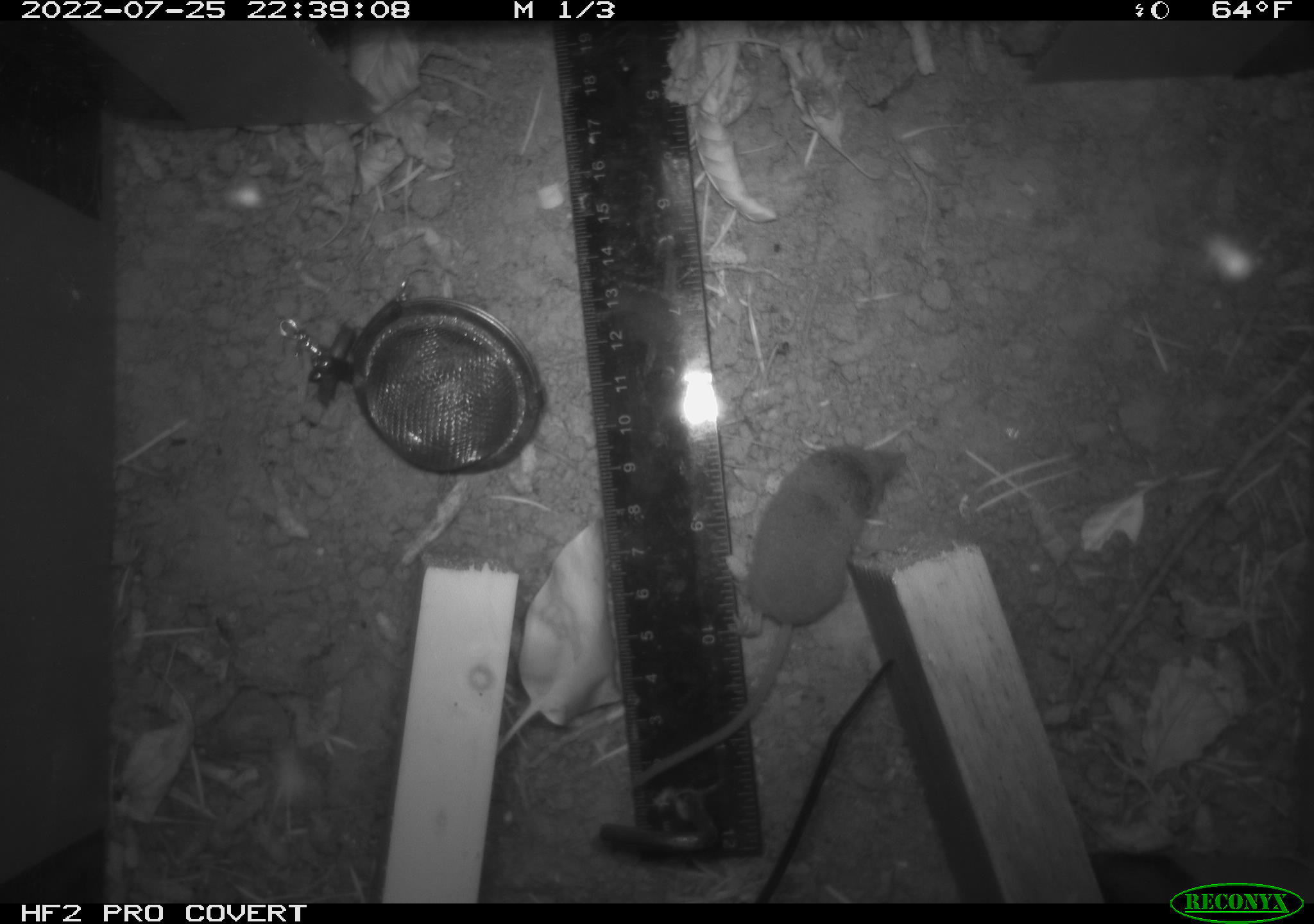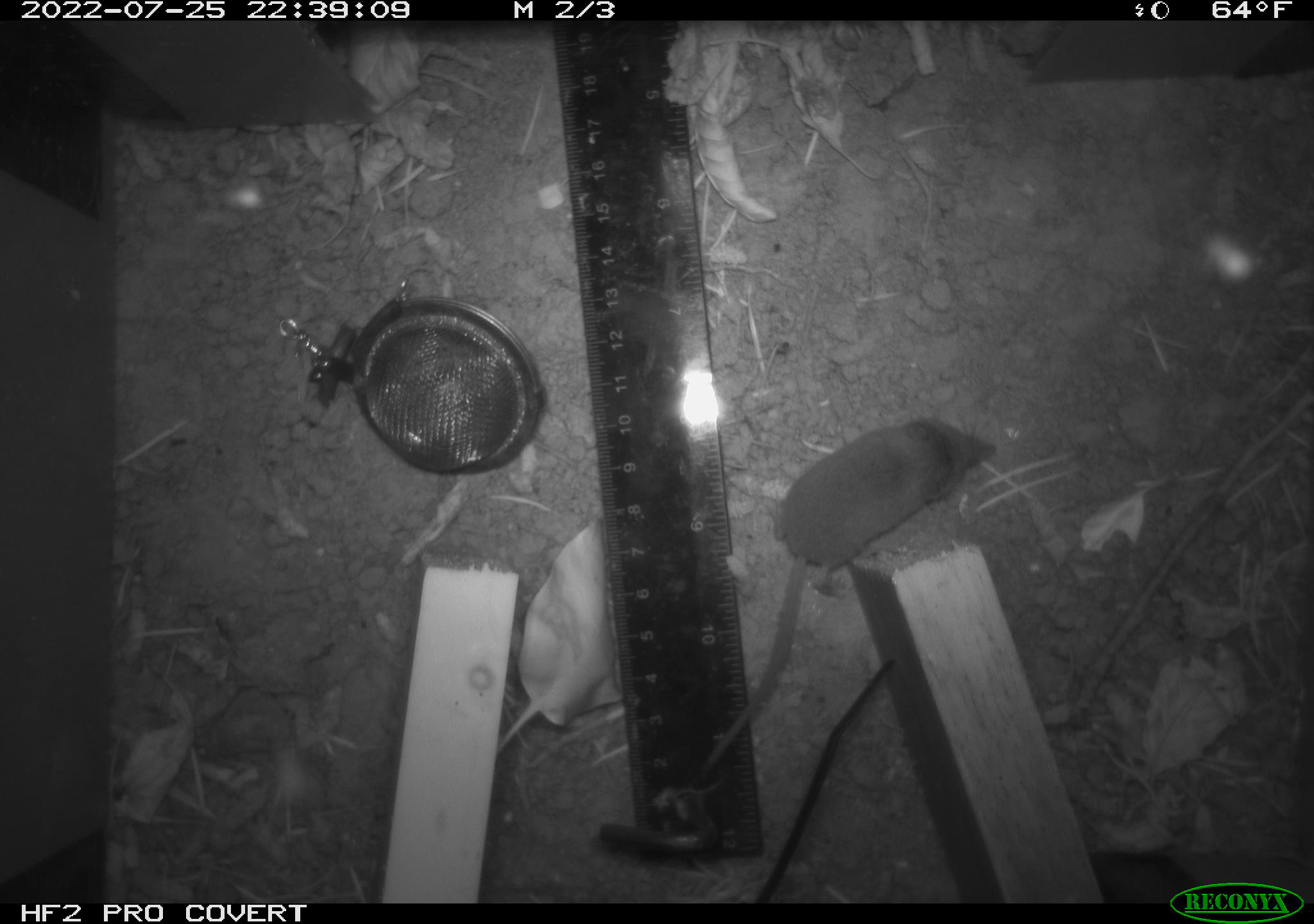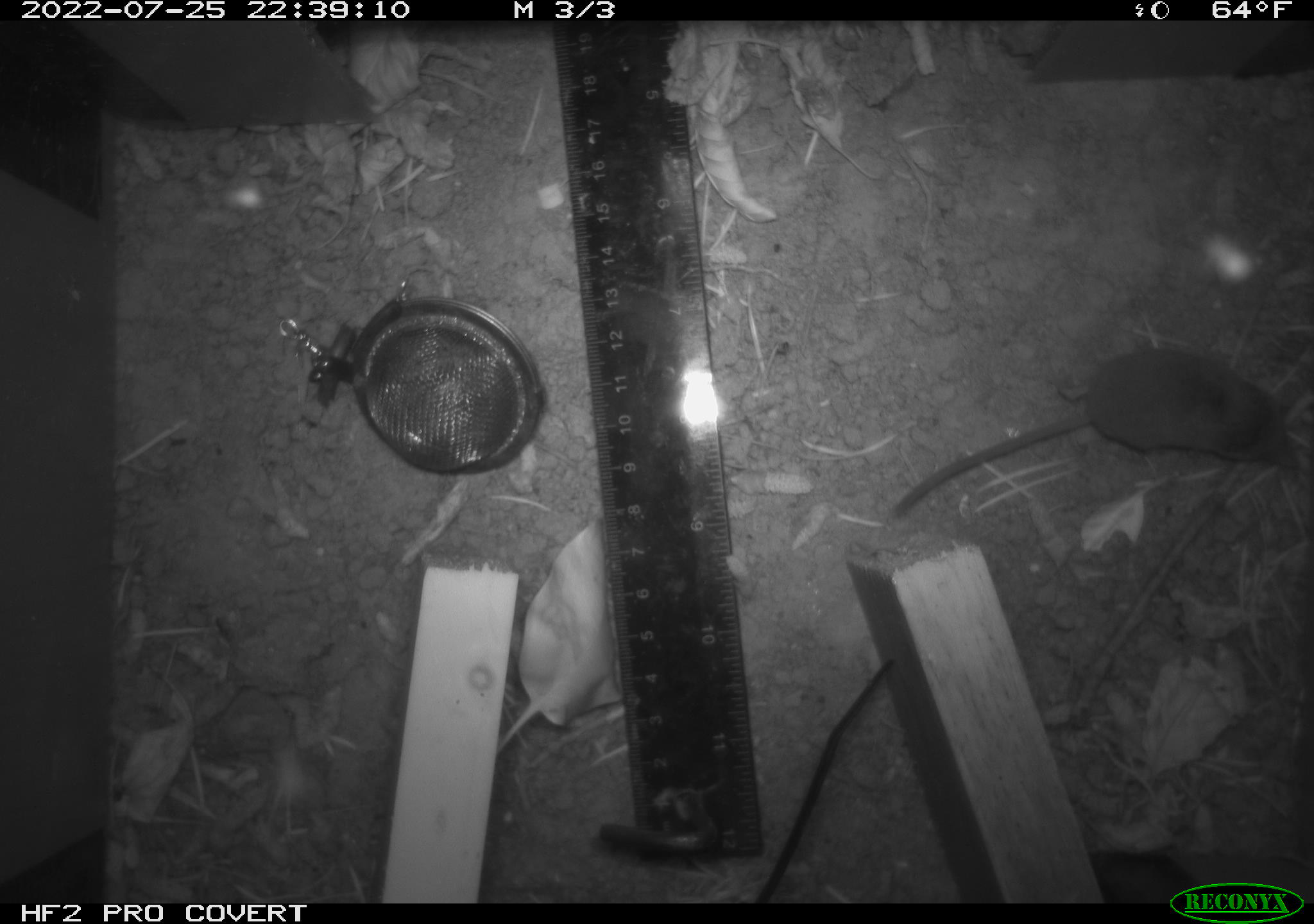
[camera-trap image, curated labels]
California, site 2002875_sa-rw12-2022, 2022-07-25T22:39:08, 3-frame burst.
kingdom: Animalia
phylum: Chordata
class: Mammalia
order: Eulipotyphla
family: Soricidae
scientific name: Soricidae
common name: shrews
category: soricidae family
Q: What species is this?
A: Soricidae family (shrews) (Soricidae).